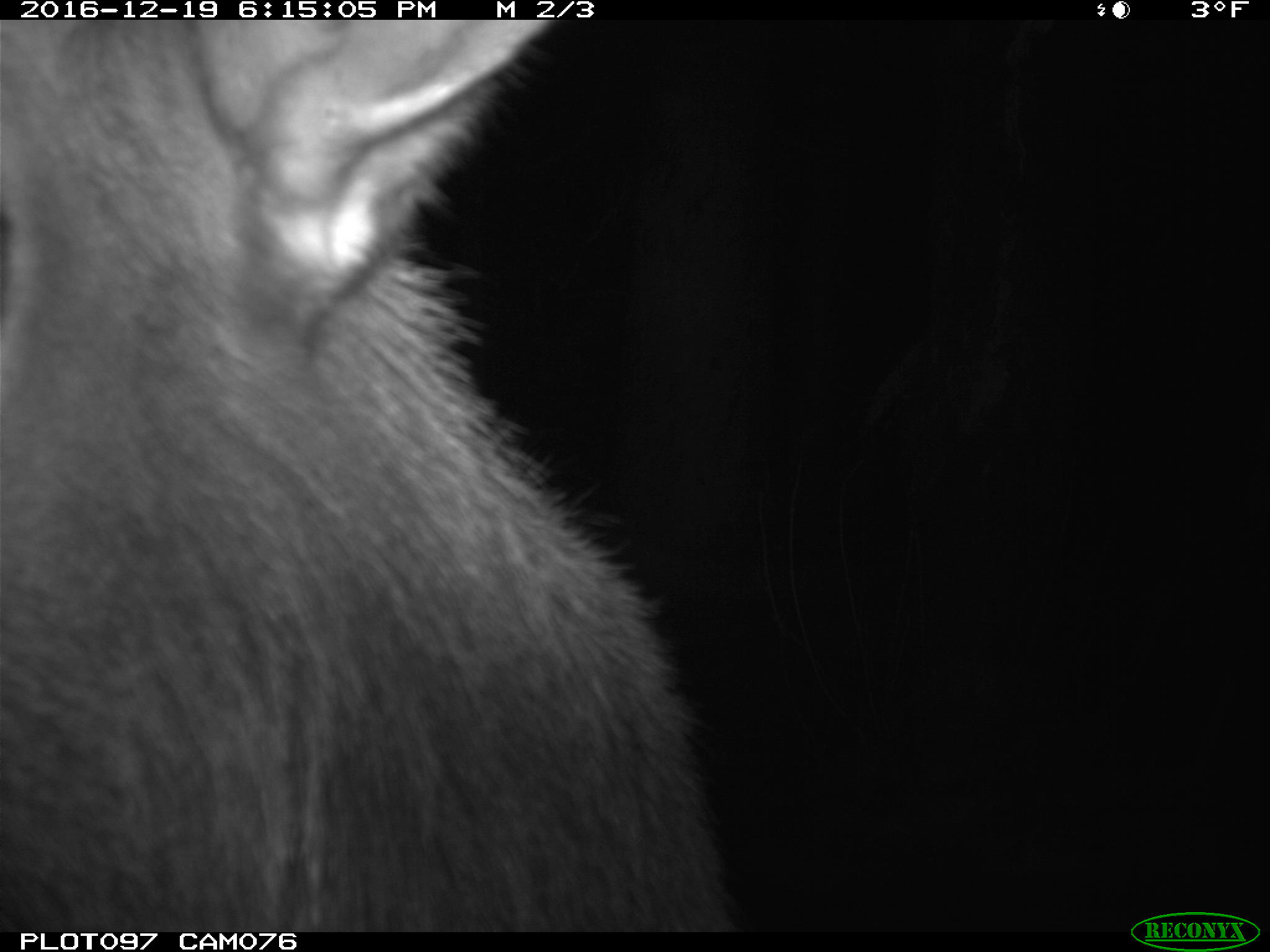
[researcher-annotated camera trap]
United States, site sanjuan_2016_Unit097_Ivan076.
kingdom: Animalia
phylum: Chordata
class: Mammalia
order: Artiodactyla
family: Cervidae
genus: Cervus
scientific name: Cervus elaphus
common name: red deer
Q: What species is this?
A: Cervus elaphus (red deer).